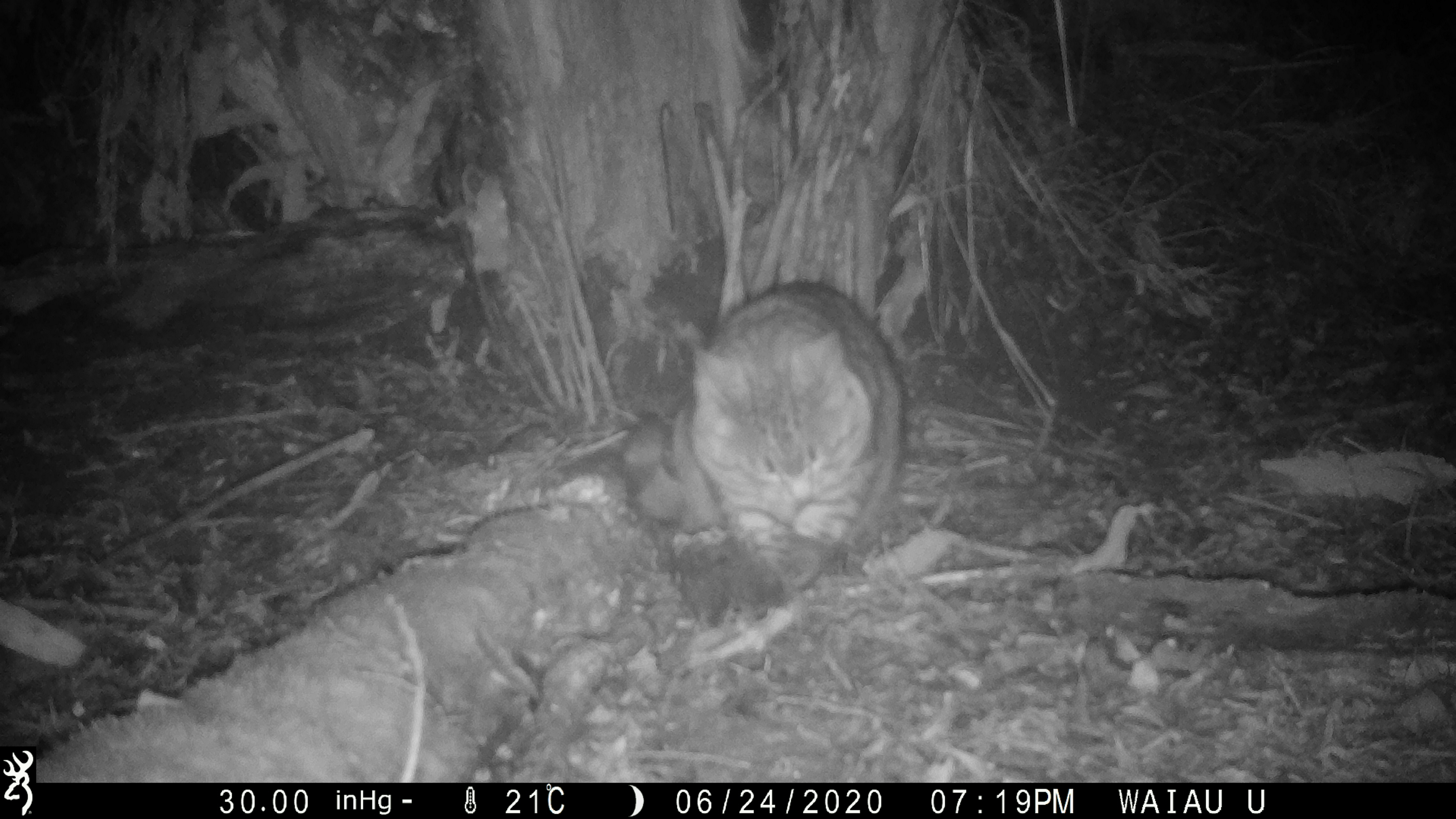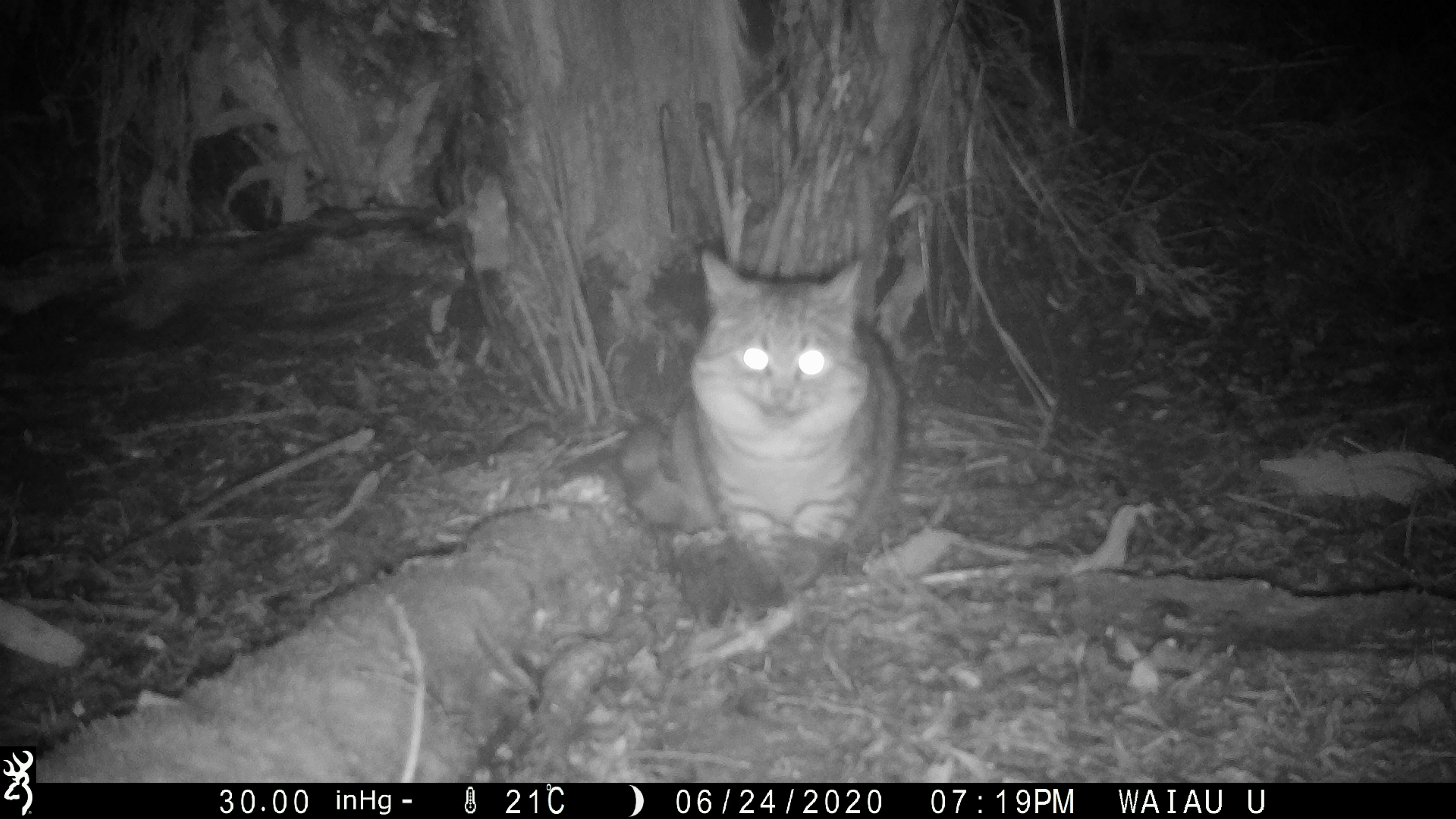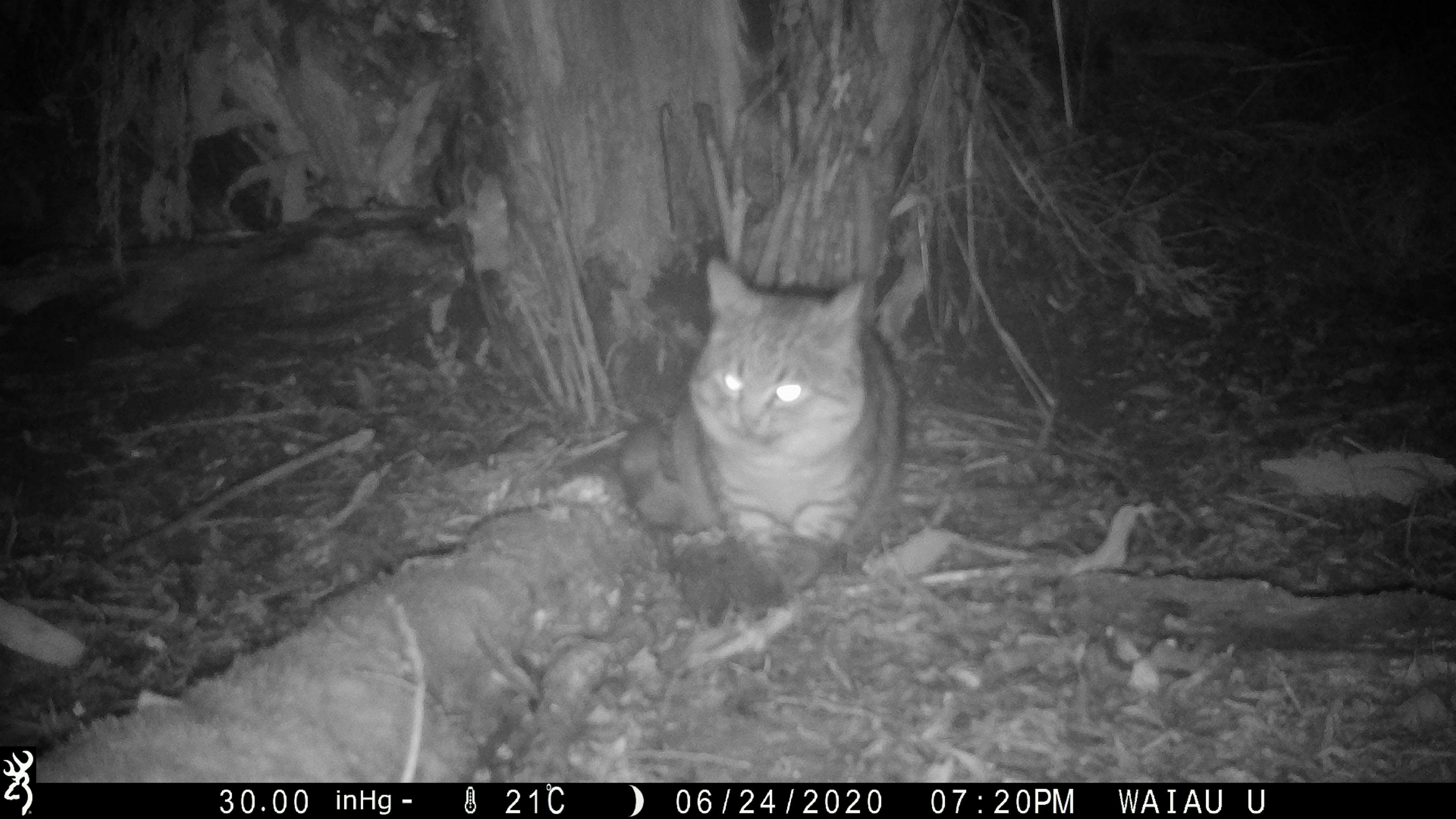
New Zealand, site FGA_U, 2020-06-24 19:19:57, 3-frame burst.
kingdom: Animalia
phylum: Chordata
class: Mammalia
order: Carnivora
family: Felidae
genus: Felis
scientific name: Felis catus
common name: domestic cat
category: cat